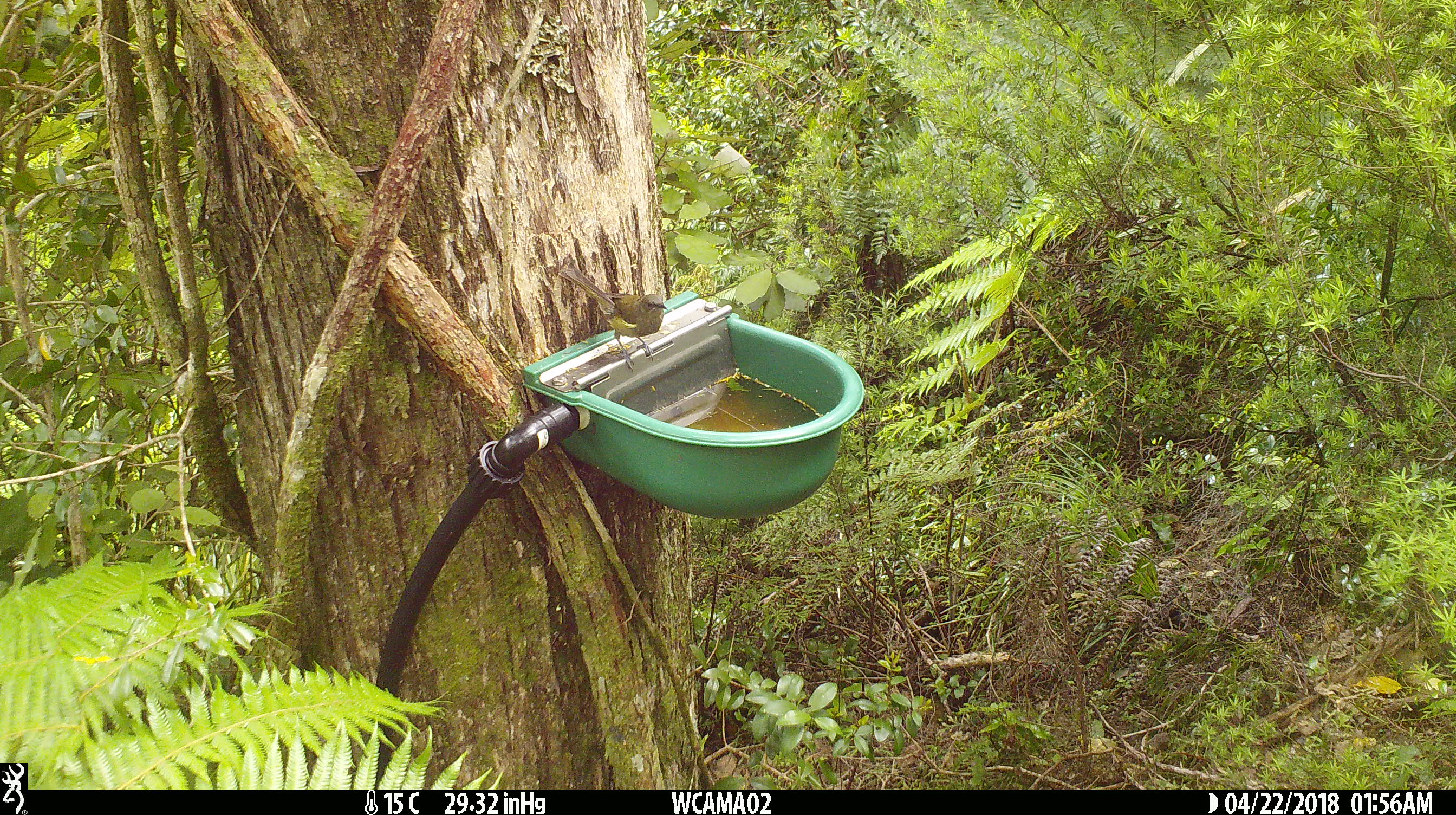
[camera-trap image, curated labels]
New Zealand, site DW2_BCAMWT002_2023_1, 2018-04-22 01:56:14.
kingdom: Animalia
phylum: Chordata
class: Aves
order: Passeriformes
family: Meliphagidae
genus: Anthornis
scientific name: Anthornis melanura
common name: new zealand bellbird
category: bellbird